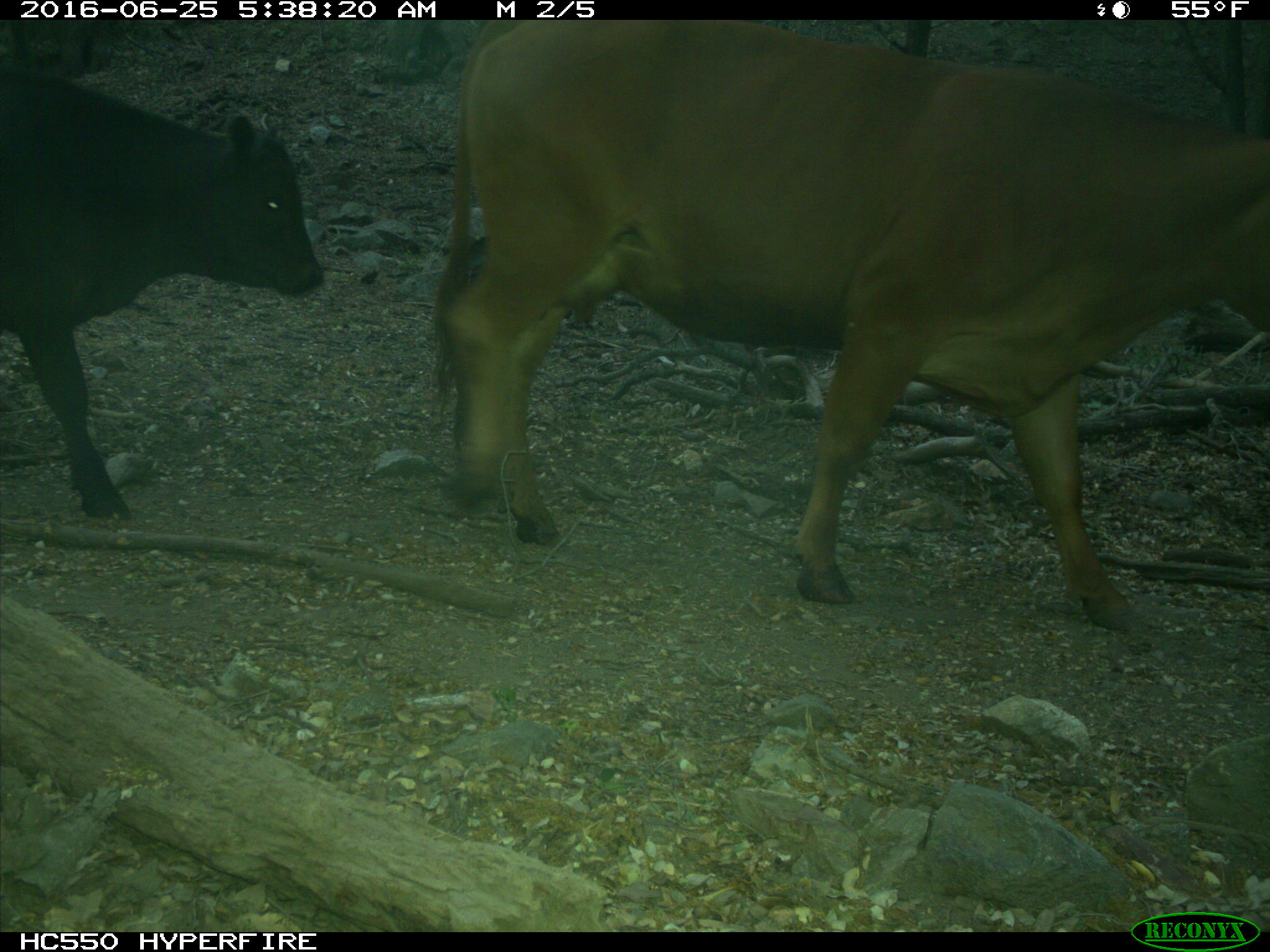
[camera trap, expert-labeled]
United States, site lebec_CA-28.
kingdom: Animalia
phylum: Chordata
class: Mammalia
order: Artiodactyla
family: Bovidae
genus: Bos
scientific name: Bos taurus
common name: domestic cow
Bos taurus (domestic cow).